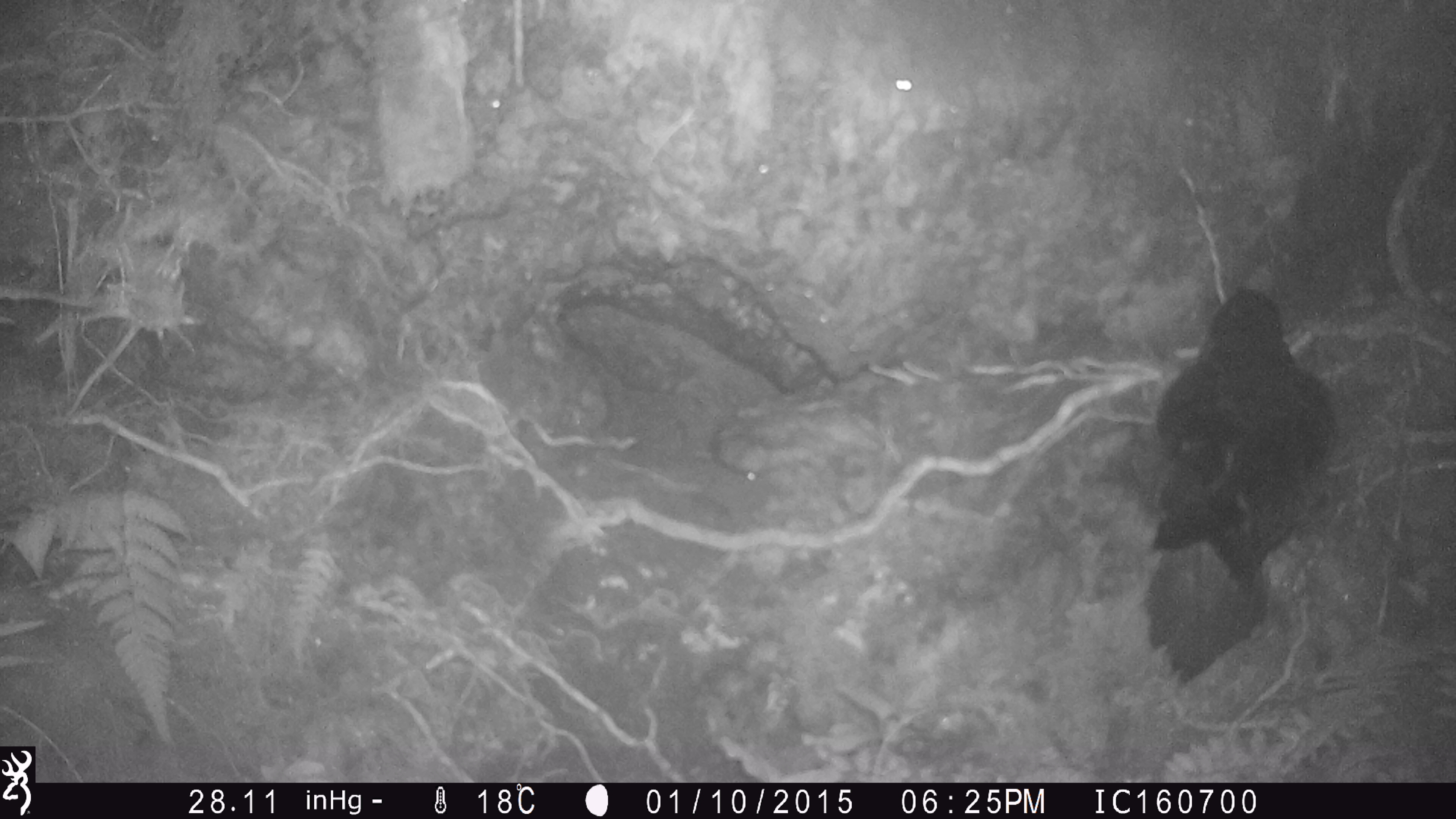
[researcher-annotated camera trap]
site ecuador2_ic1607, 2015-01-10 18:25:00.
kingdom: Animalia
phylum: Chordata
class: Aves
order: Procellariiformes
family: Procellariidae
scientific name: Procellariidae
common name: petrel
Petrel (Procellariidae).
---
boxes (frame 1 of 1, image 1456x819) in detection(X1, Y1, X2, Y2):
petrel: detection(1140, 286, 1339, 621)